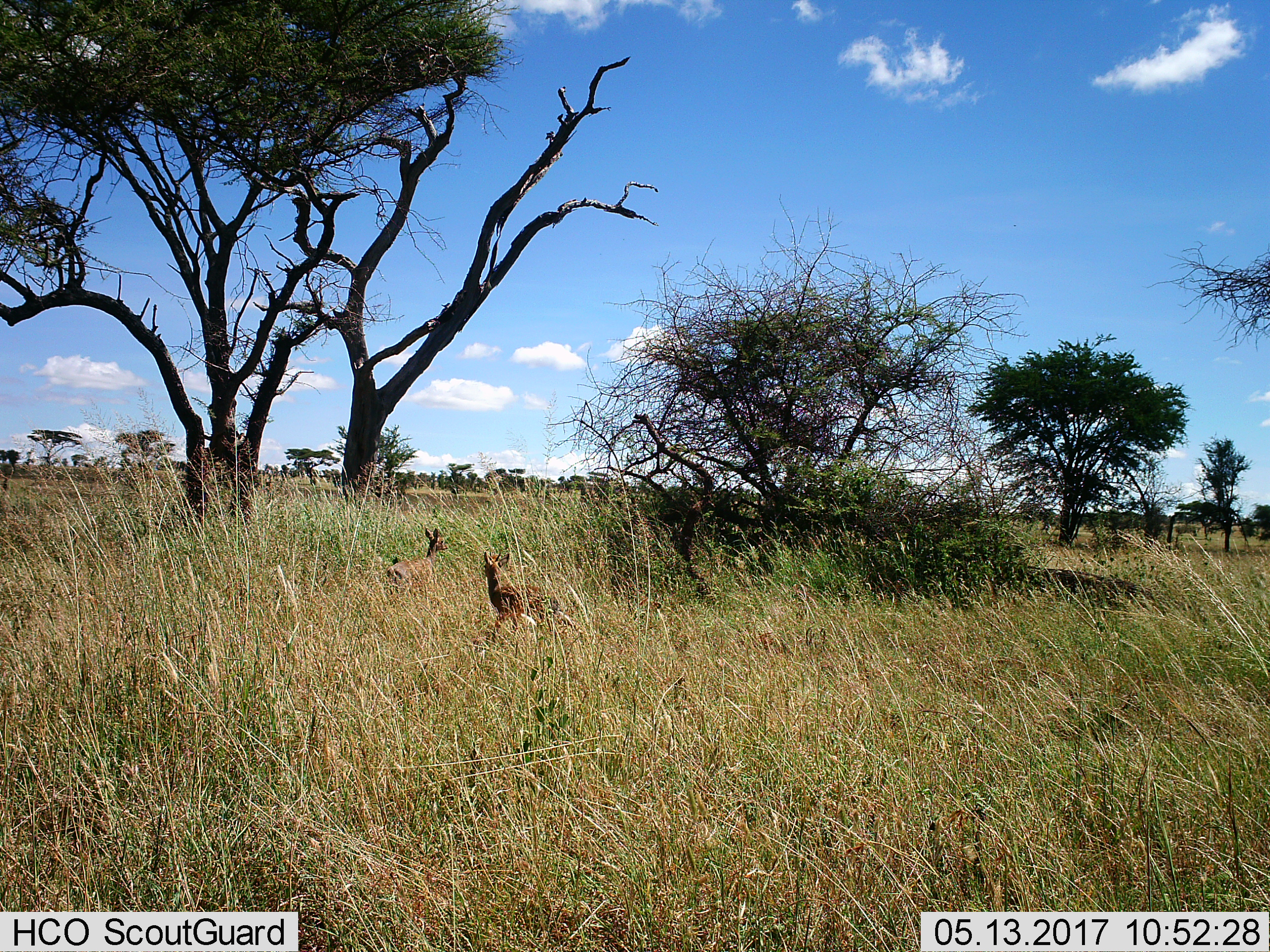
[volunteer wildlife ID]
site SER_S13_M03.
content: unidentified animal